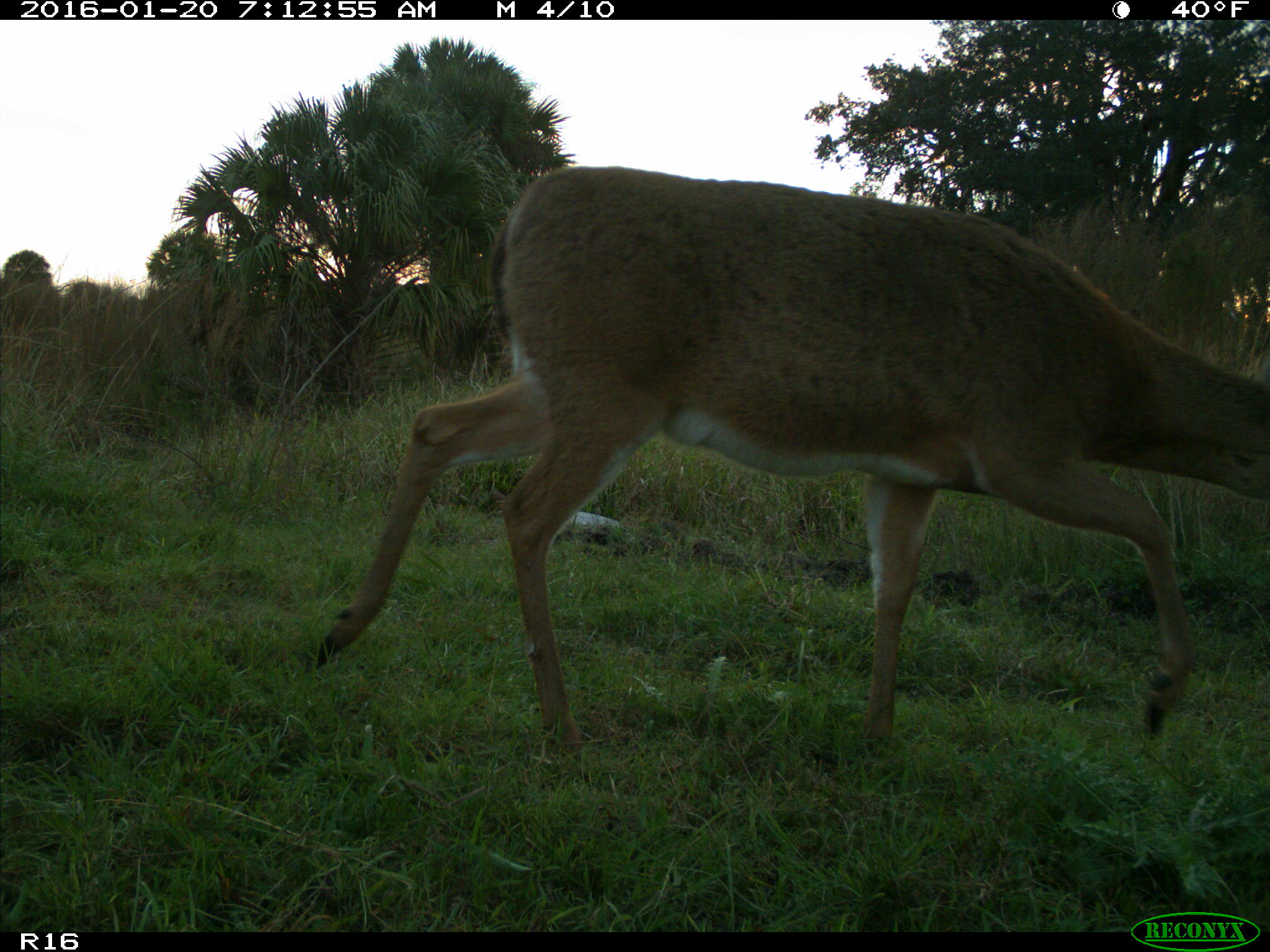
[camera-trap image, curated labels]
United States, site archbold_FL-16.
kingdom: Animalia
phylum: Chordata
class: Mammalia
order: Artiodactyla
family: Cervidae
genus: Odocoileus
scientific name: Odocoileus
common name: deer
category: unidentified deer